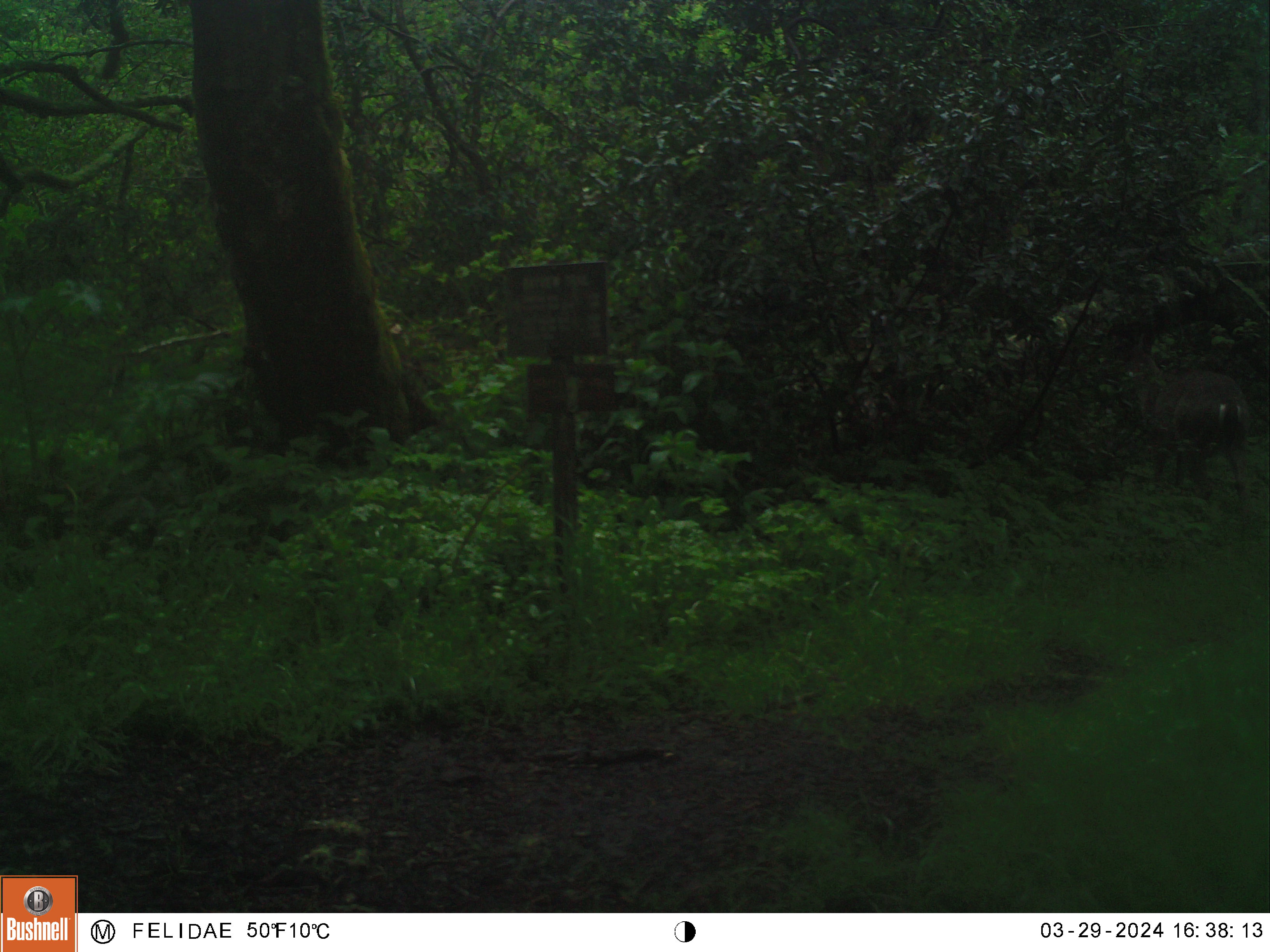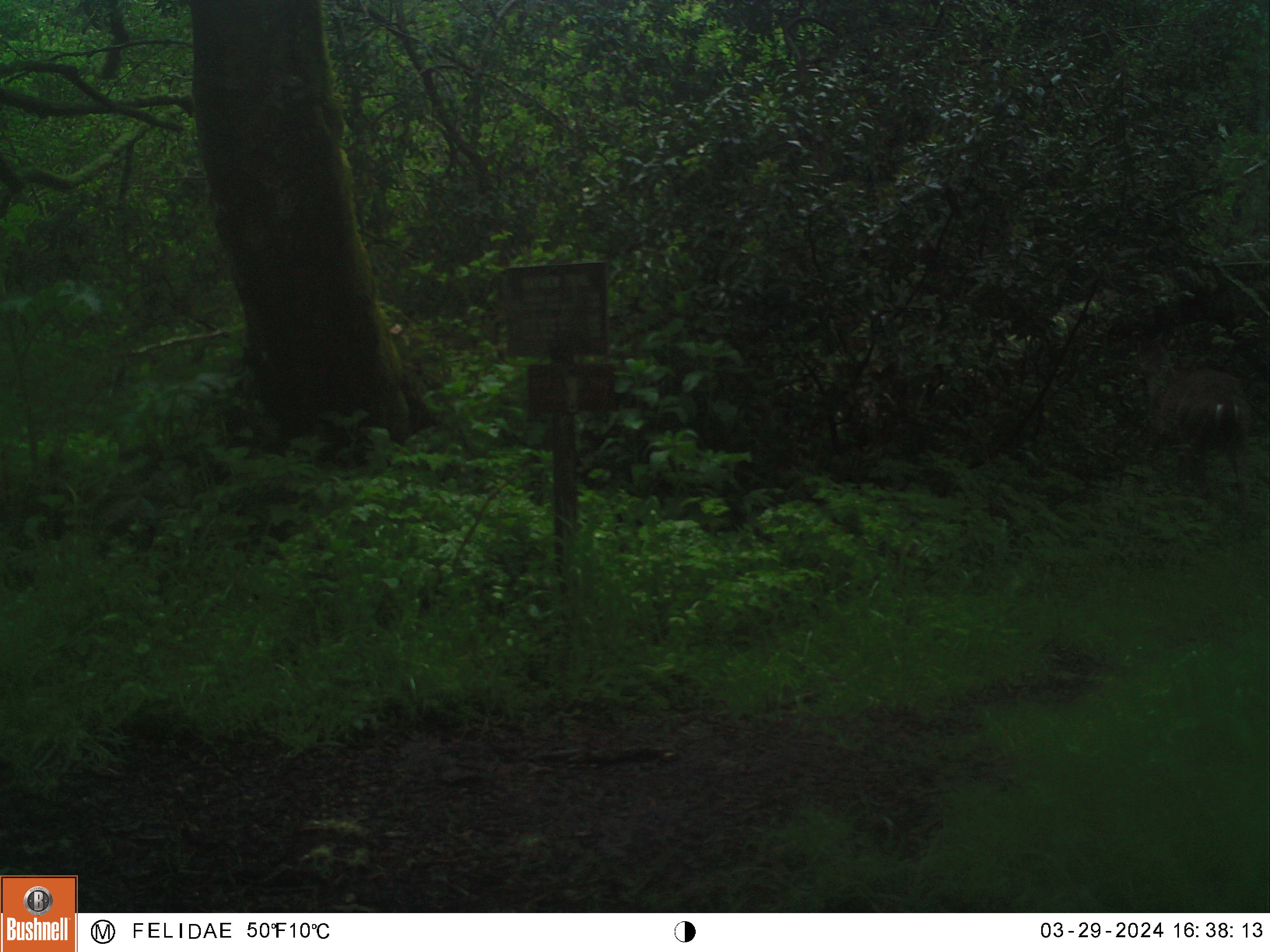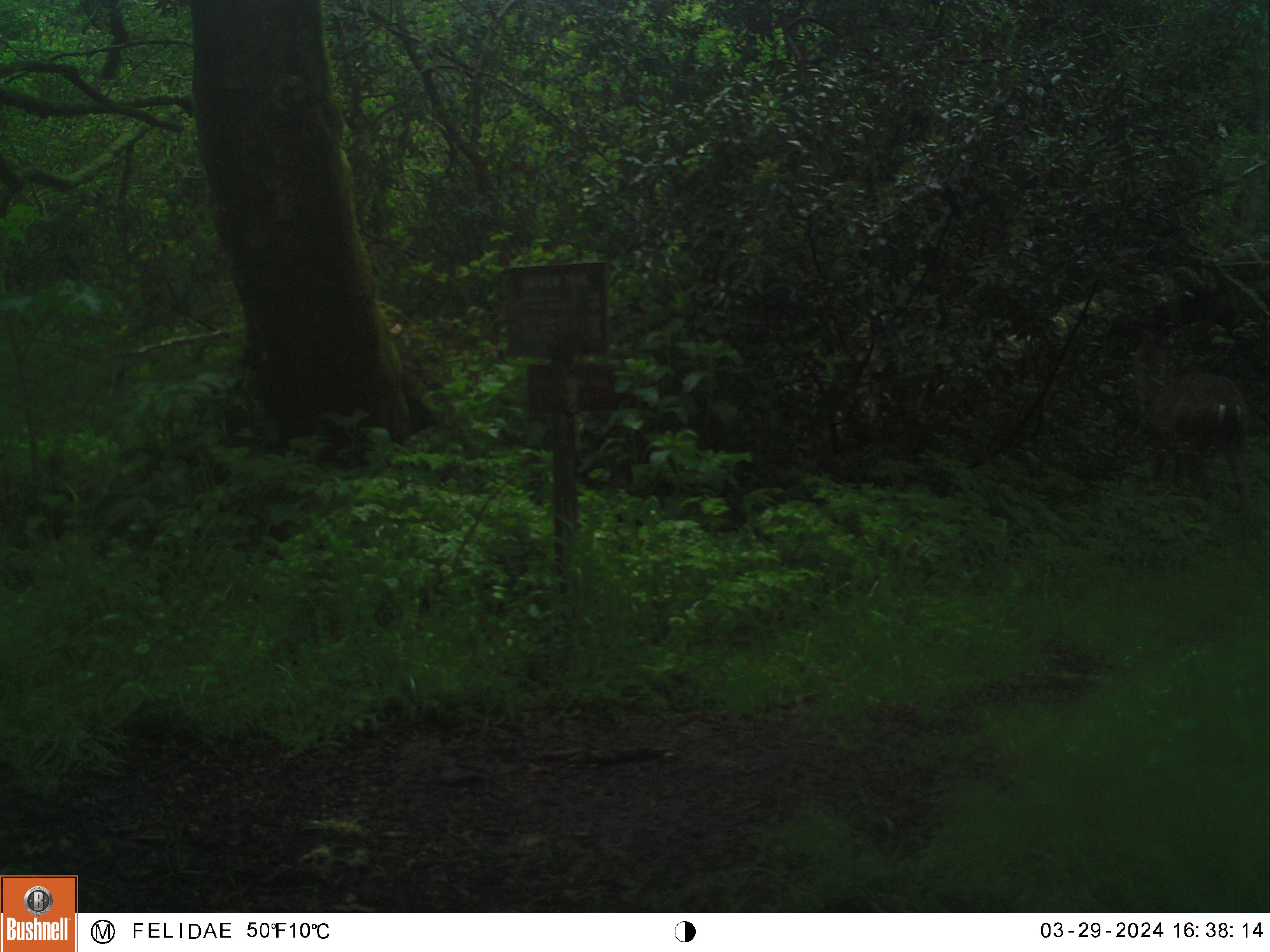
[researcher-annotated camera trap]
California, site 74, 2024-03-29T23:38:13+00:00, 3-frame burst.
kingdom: Animalia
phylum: Chordata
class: Mammalia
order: Artiodactyla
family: Cervidae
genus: Odocoileus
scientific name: Odocoileus hemionus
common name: mule deer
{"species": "mule deer (Odocoileus hemionus)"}